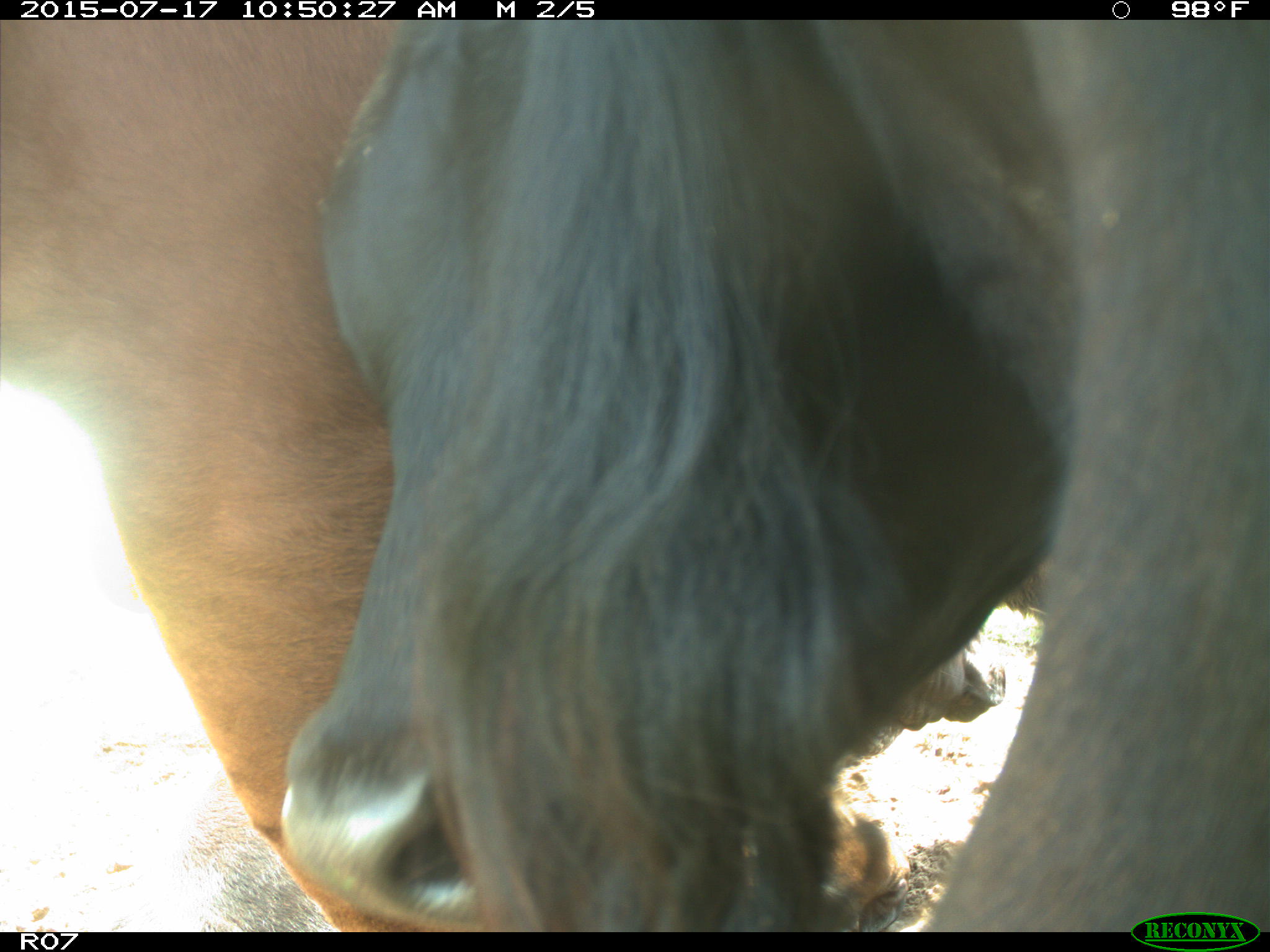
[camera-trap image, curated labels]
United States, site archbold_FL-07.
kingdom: Animalia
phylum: Chordata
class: Mammalia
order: Artiodactyla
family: Bovidae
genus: Bos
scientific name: Bos taurus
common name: domestic cow